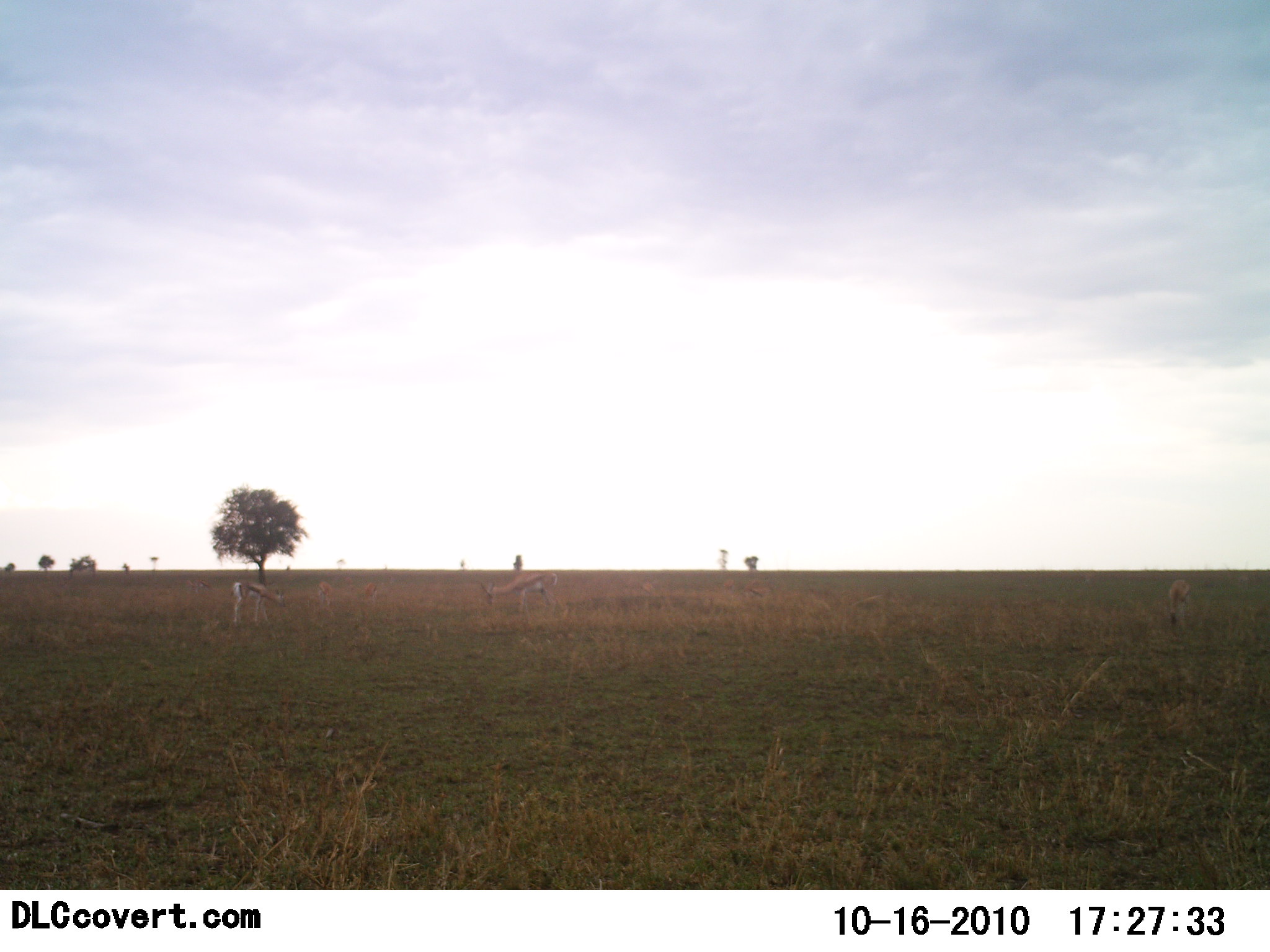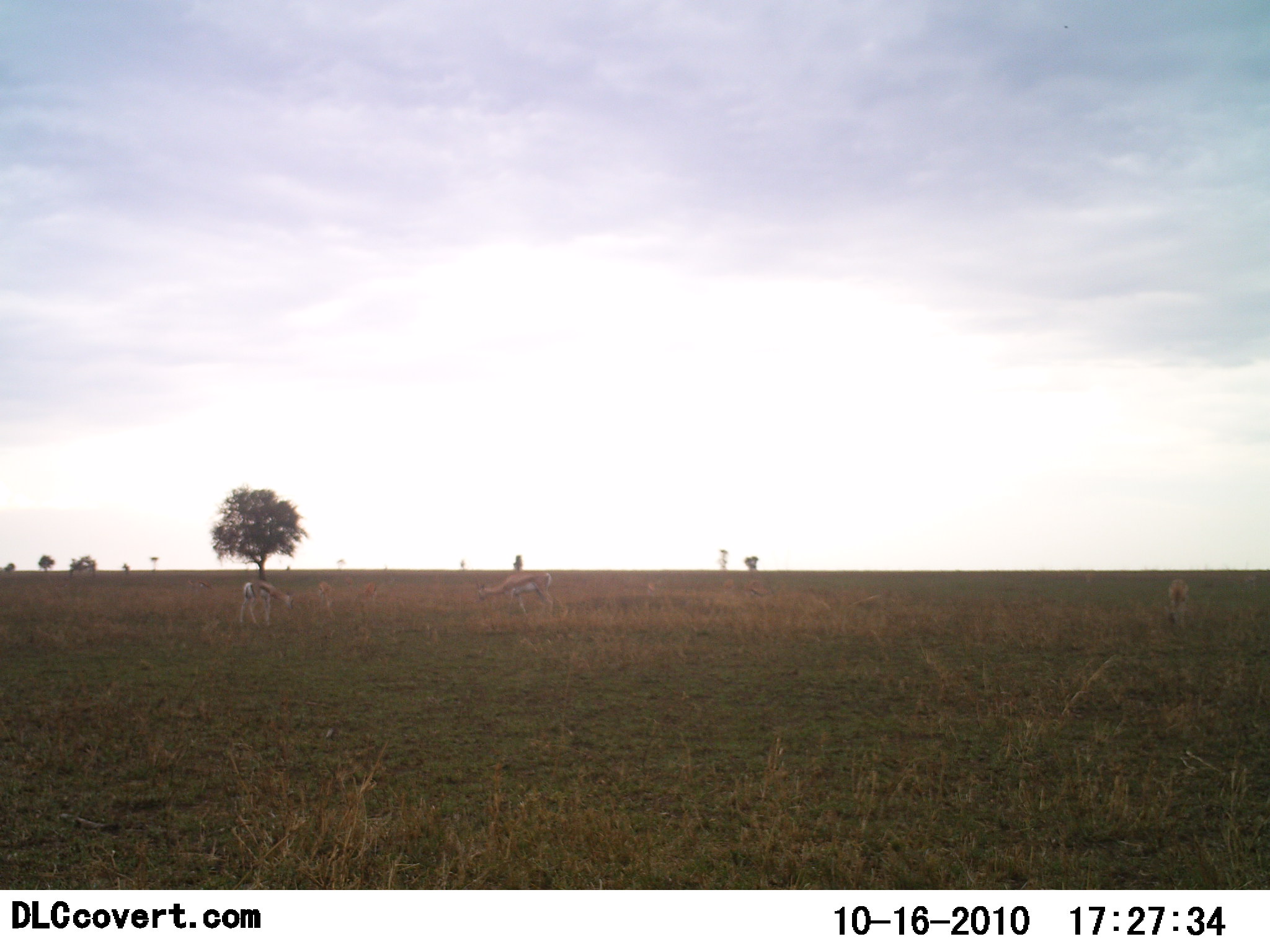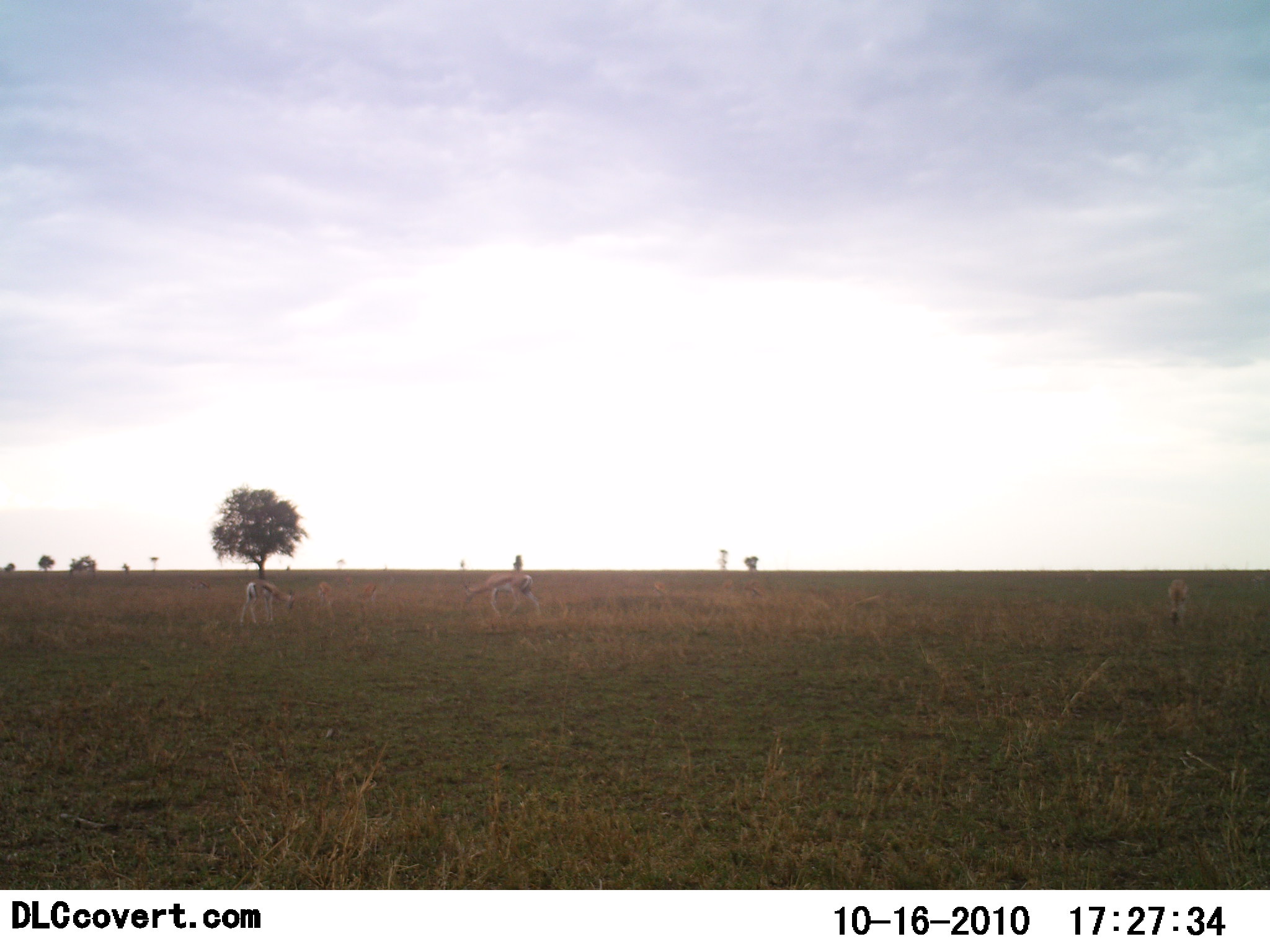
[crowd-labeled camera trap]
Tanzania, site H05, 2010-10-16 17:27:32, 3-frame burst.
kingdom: Animalia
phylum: Chordata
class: Mammalia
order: Artiodactyla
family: Bovidae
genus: Eudorcas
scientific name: Eudorcas thomsonii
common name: thomson's gazelle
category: gazellethomsons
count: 3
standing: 27%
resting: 0%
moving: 9%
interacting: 0%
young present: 0%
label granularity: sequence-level